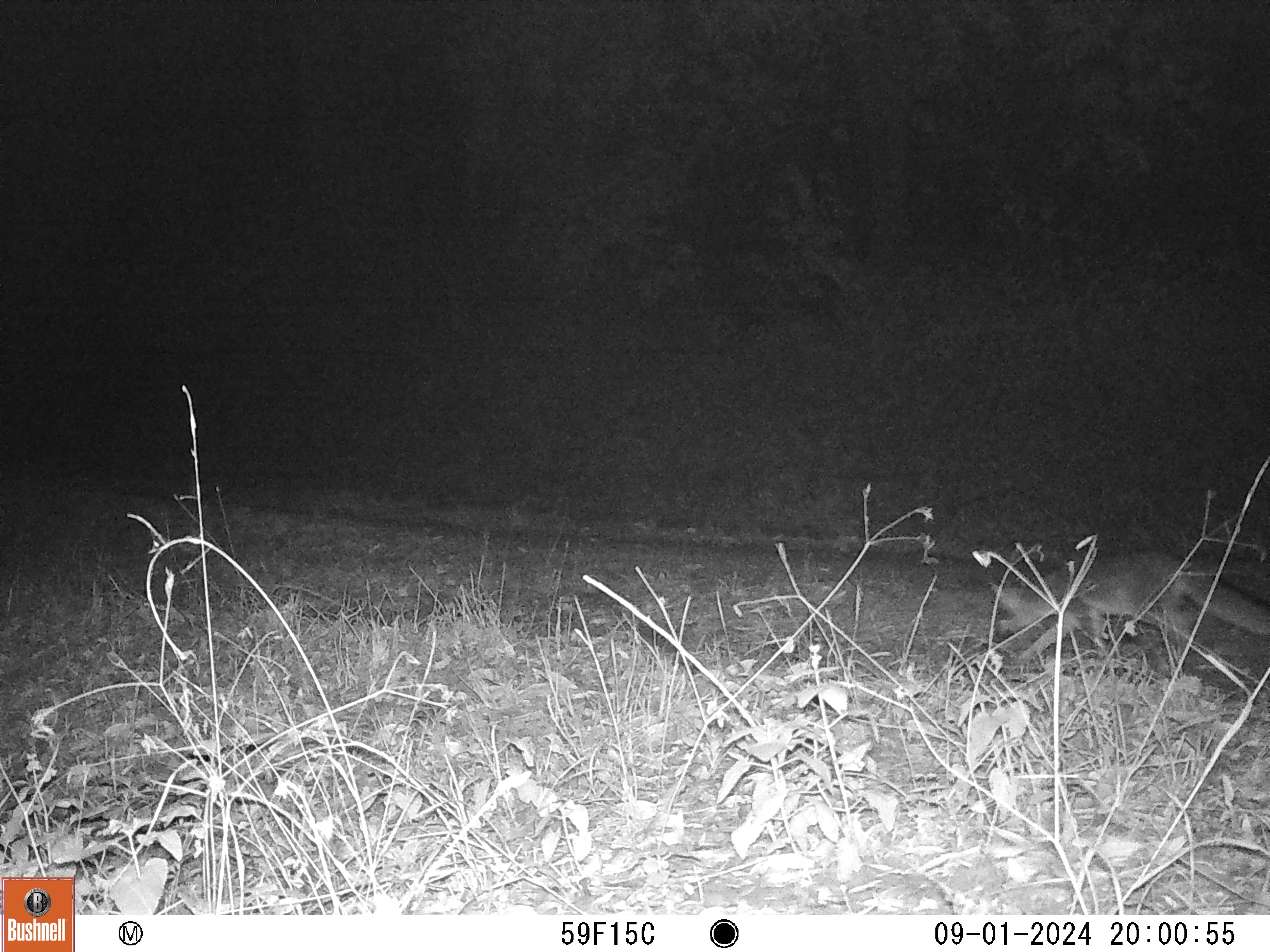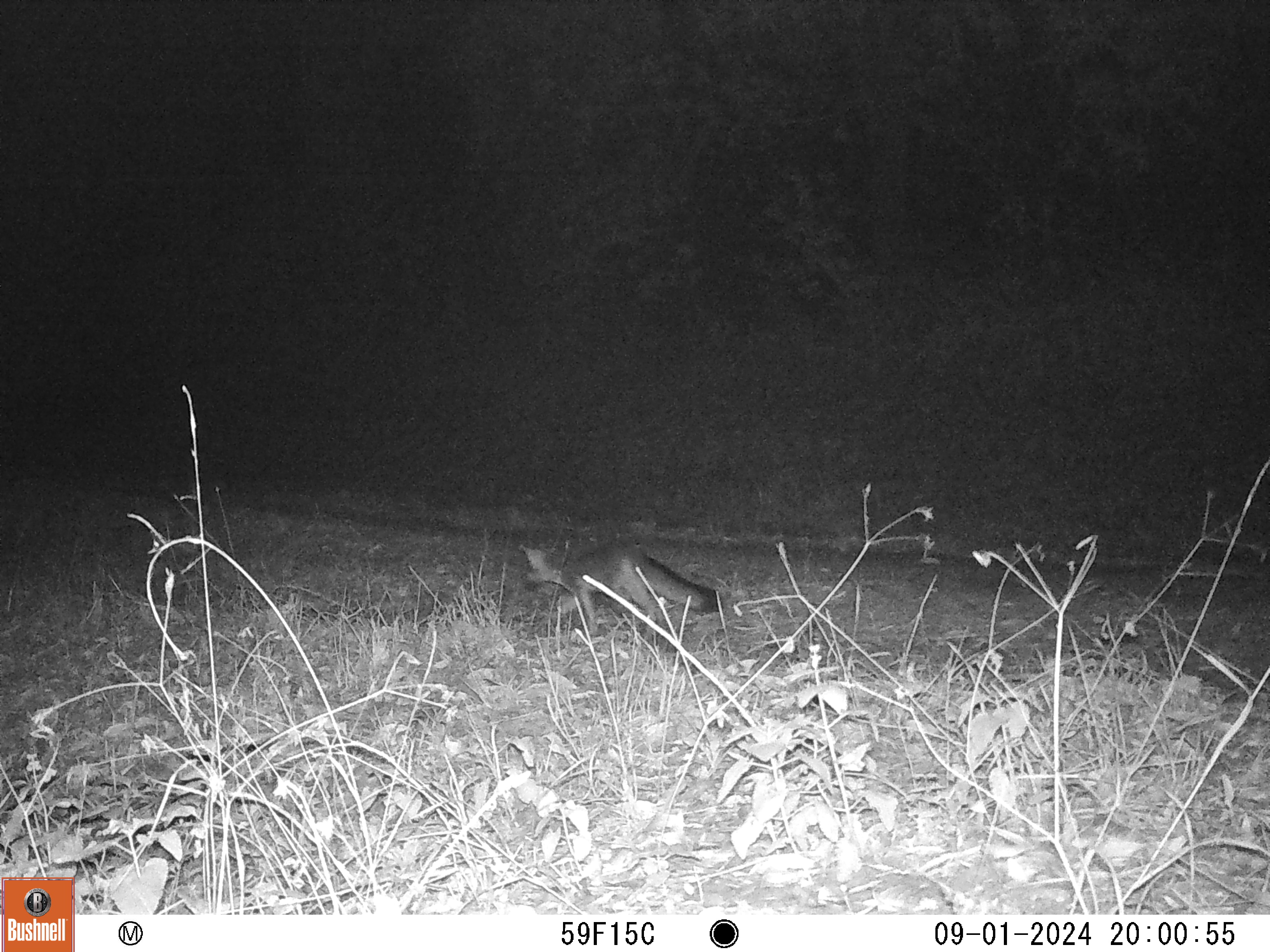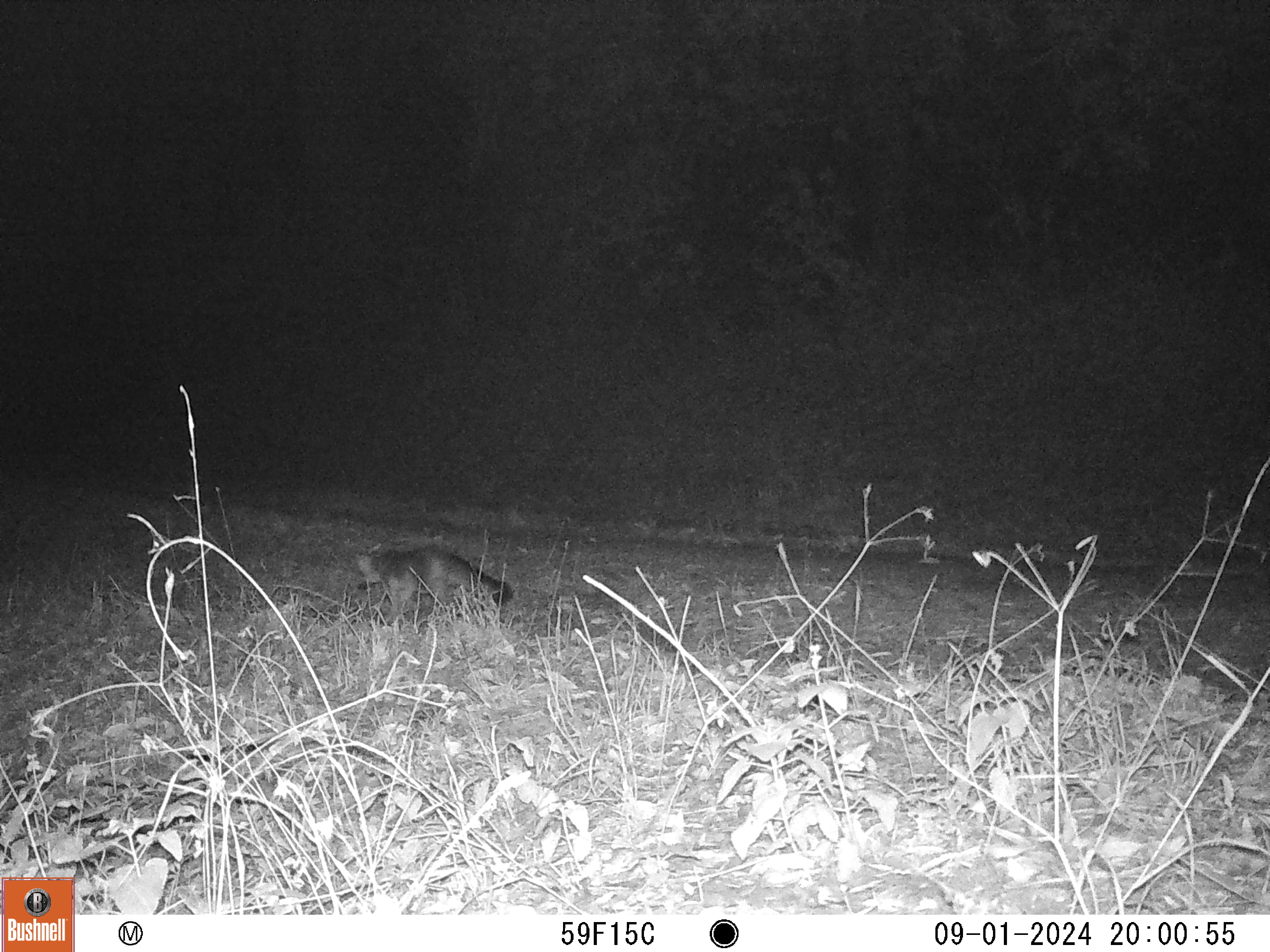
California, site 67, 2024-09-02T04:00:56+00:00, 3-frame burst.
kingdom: Animalia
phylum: Chordata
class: Mammalia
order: Carnivora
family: Canidae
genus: Urocyon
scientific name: Urocyon cinereoargenteus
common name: gray fox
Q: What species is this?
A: Gray fox (Urocyon cinereoargenteus).